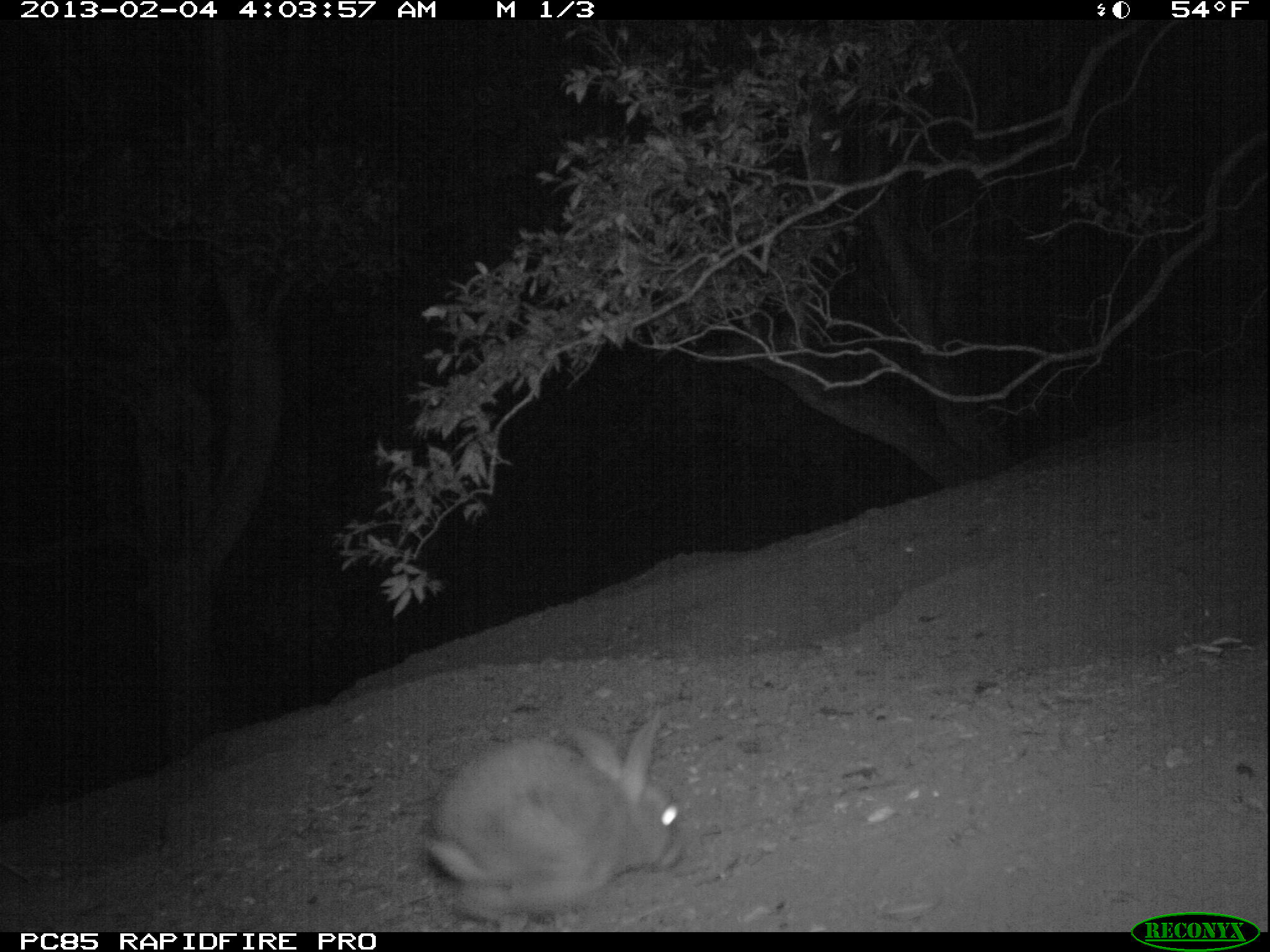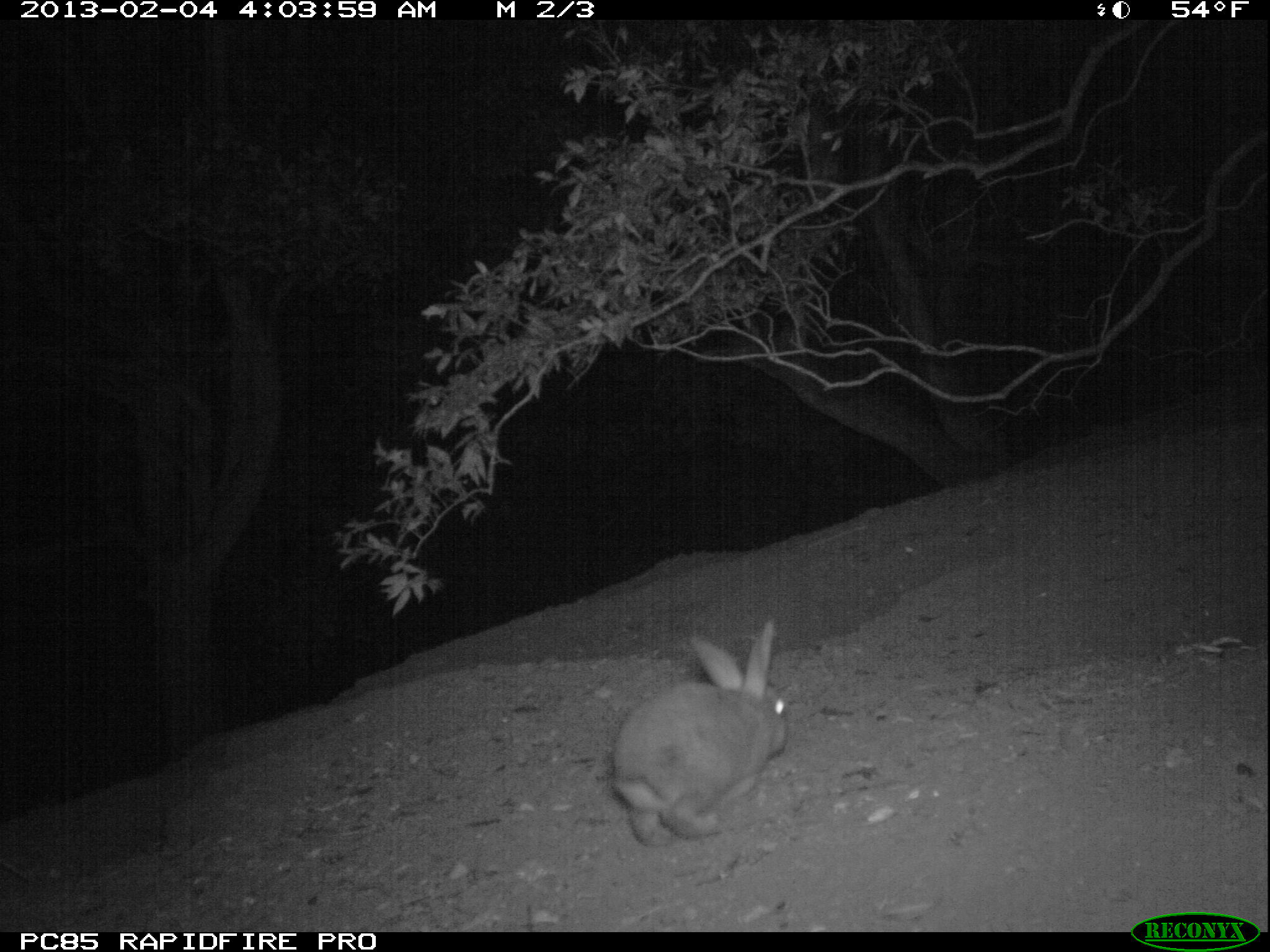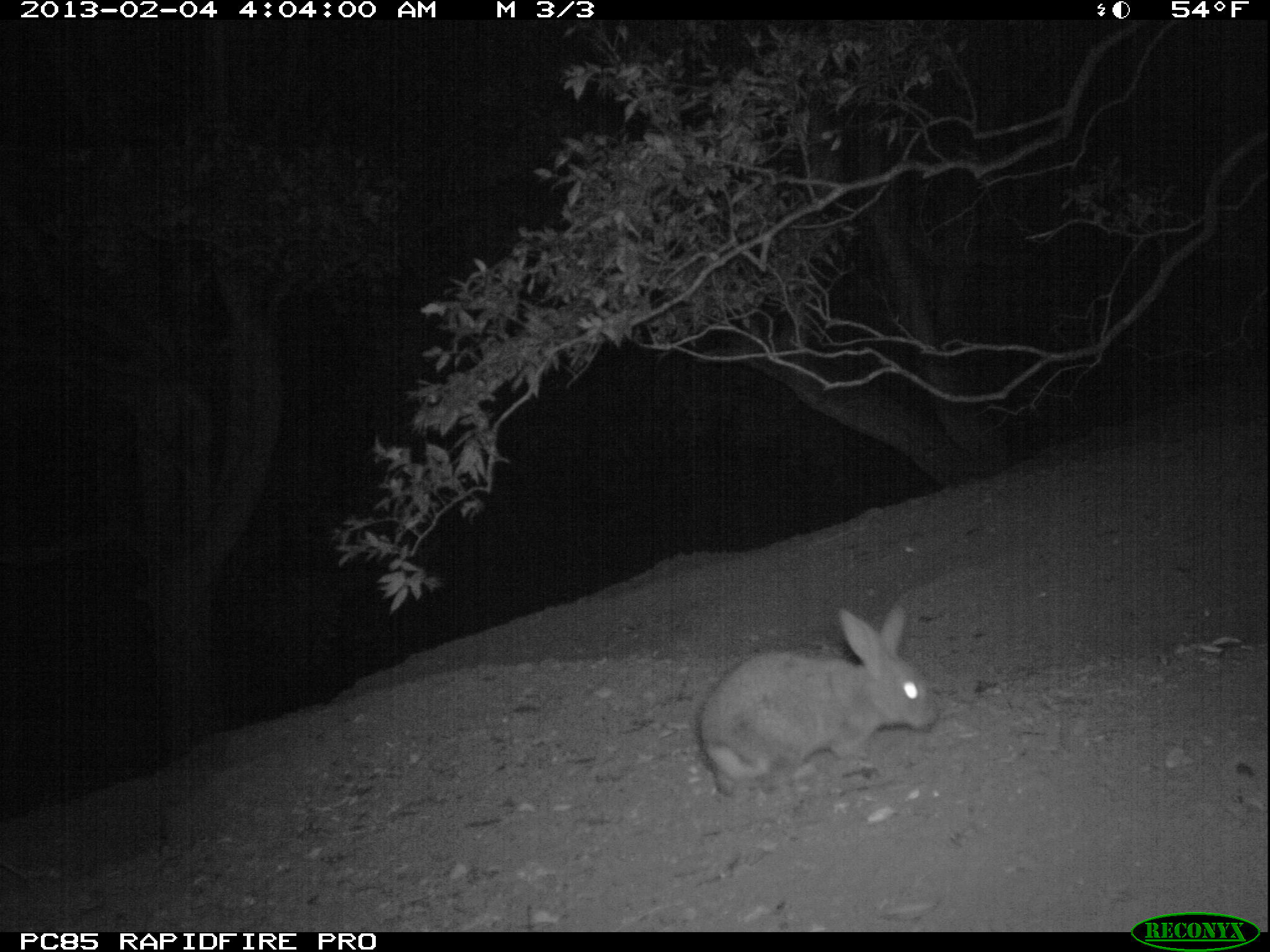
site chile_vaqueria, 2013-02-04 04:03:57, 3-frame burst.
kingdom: Animalia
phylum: Chordata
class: Mammalia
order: Lagomorpha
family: Leporidae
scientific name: Leporidae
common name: rabbits and hares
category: rabbit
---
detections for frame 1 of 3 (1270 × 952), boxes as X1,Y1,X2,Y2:
rabbit: 419,709,685,929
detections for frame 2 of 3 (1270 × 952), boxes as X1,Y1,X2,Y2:
rabbit: 604,619,792,847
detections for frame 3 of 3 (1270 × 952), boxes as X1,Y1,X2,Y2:
rabbit: 688,601,936,800